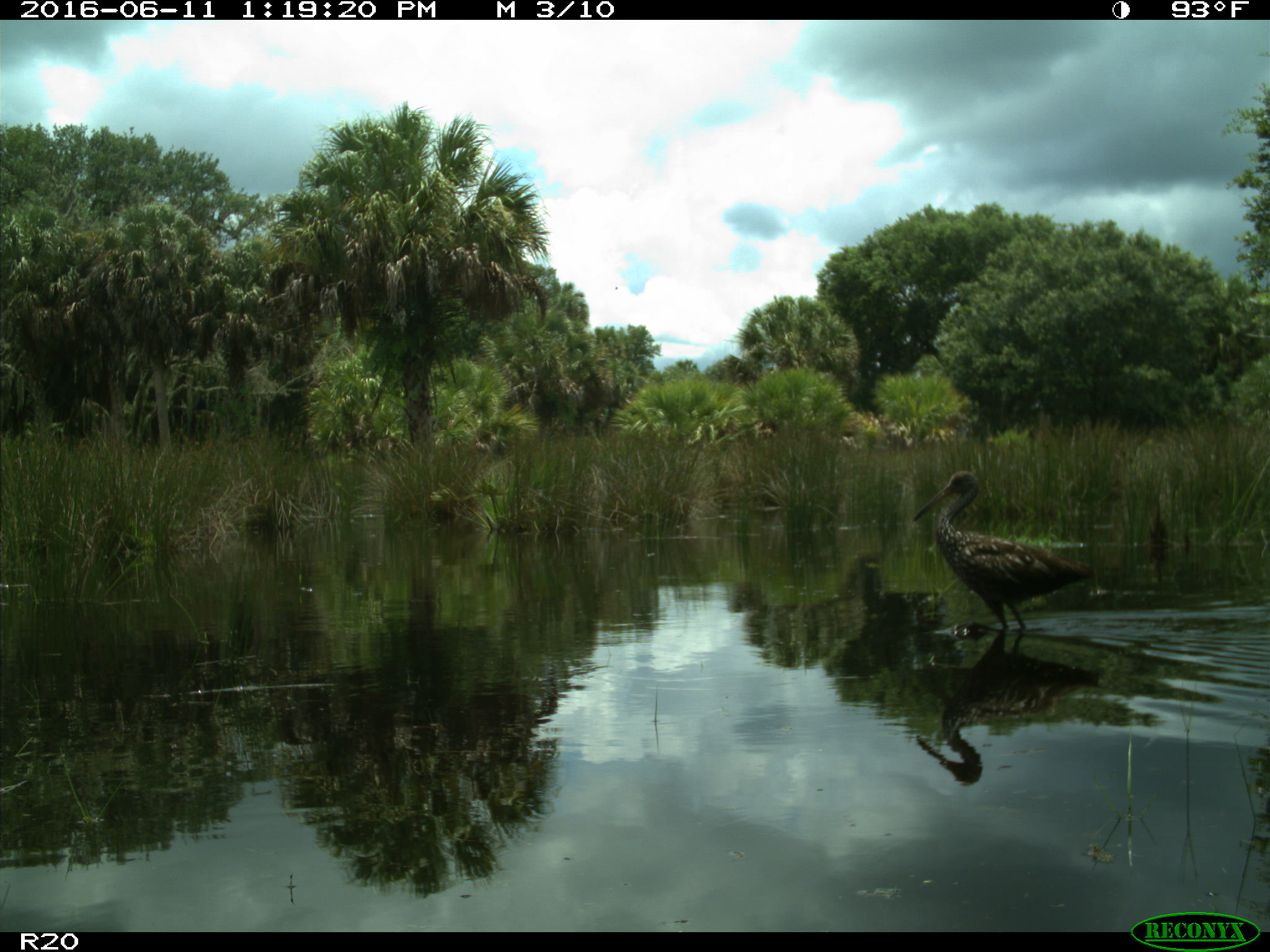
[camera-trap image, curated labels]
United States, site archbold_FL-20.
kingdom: Animalia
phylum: Chordata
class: Aves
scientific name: Aves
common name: birds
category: unidentified bird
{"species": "unidentified bird (birds) (Aves)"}